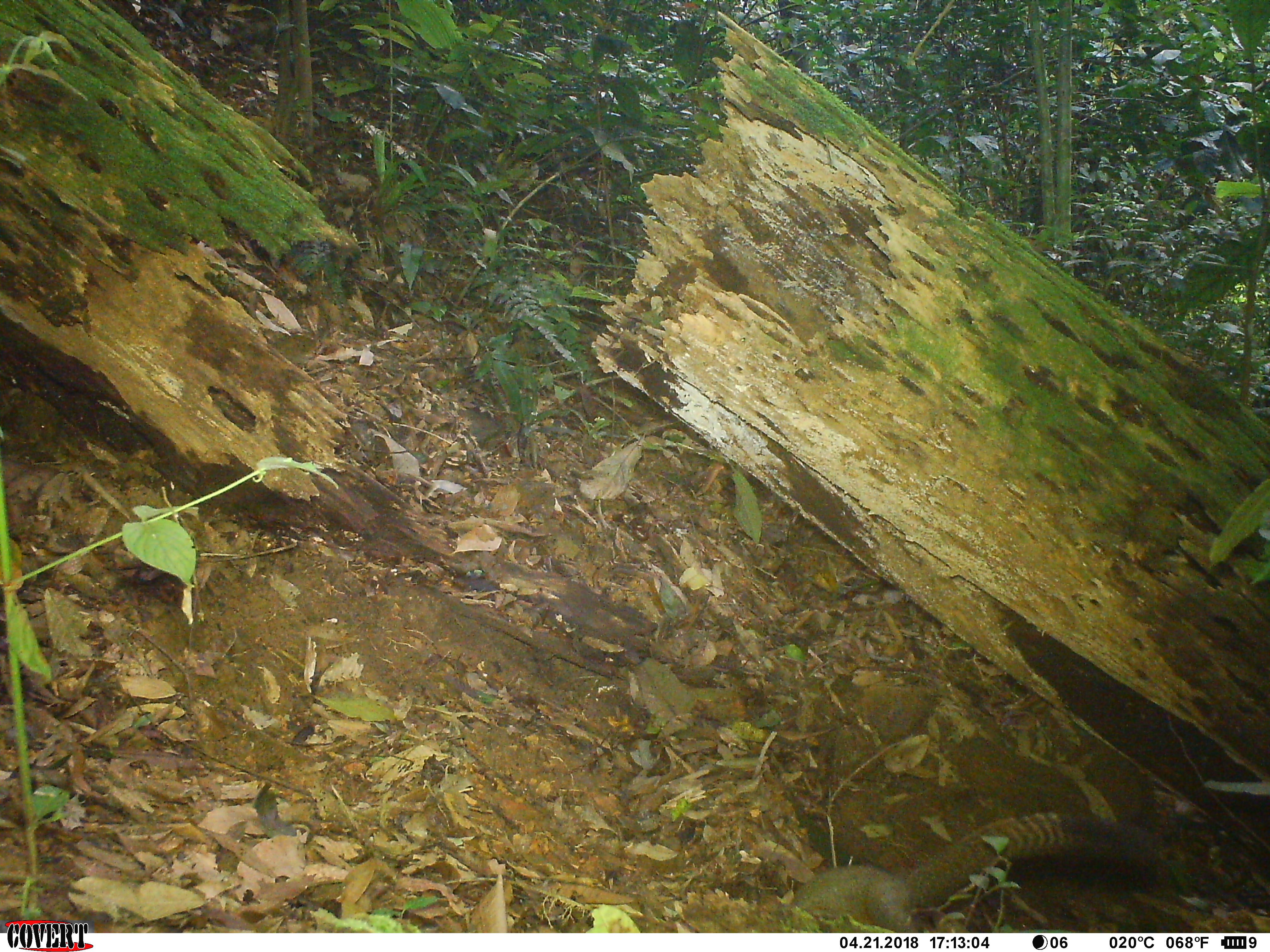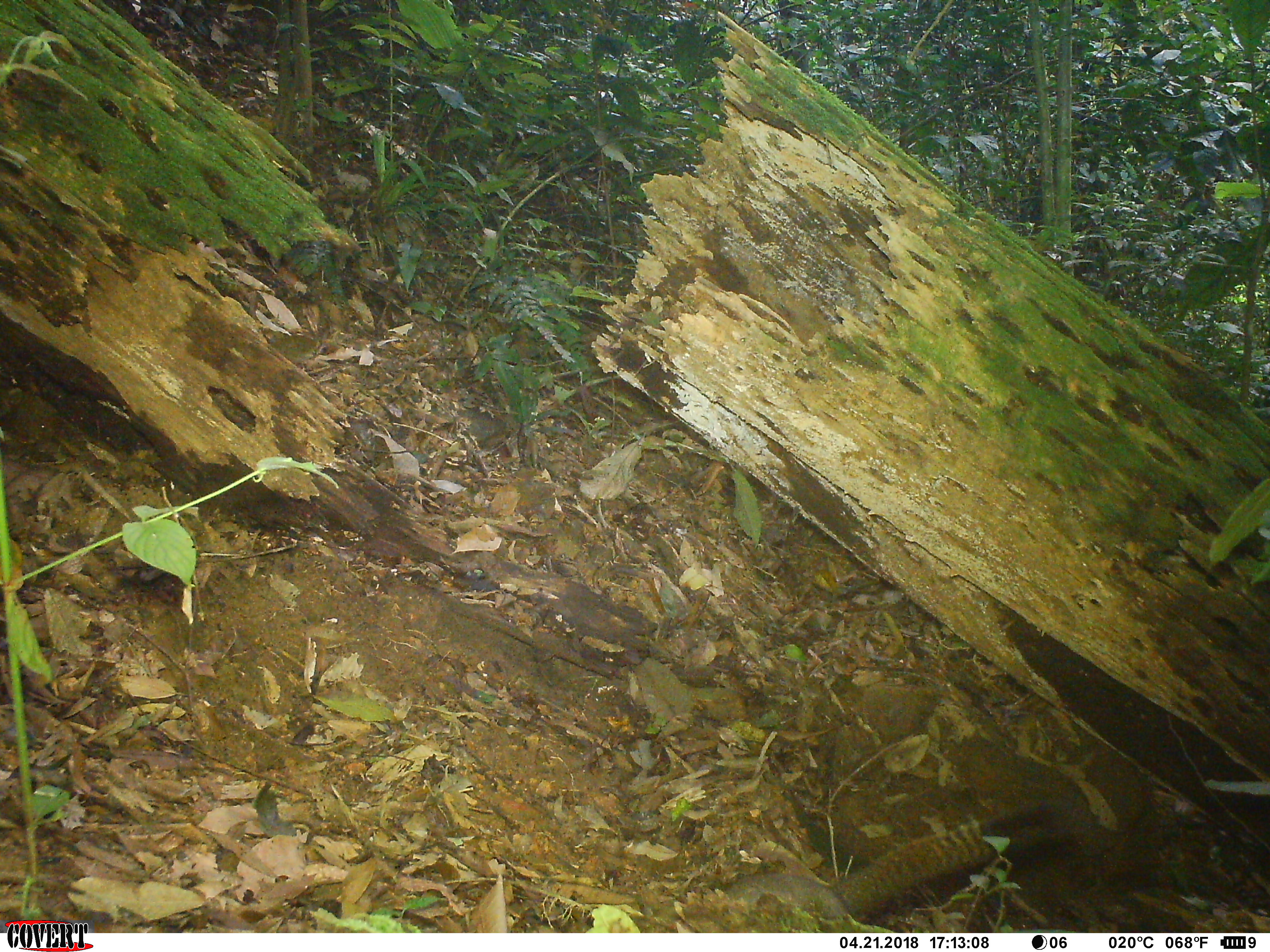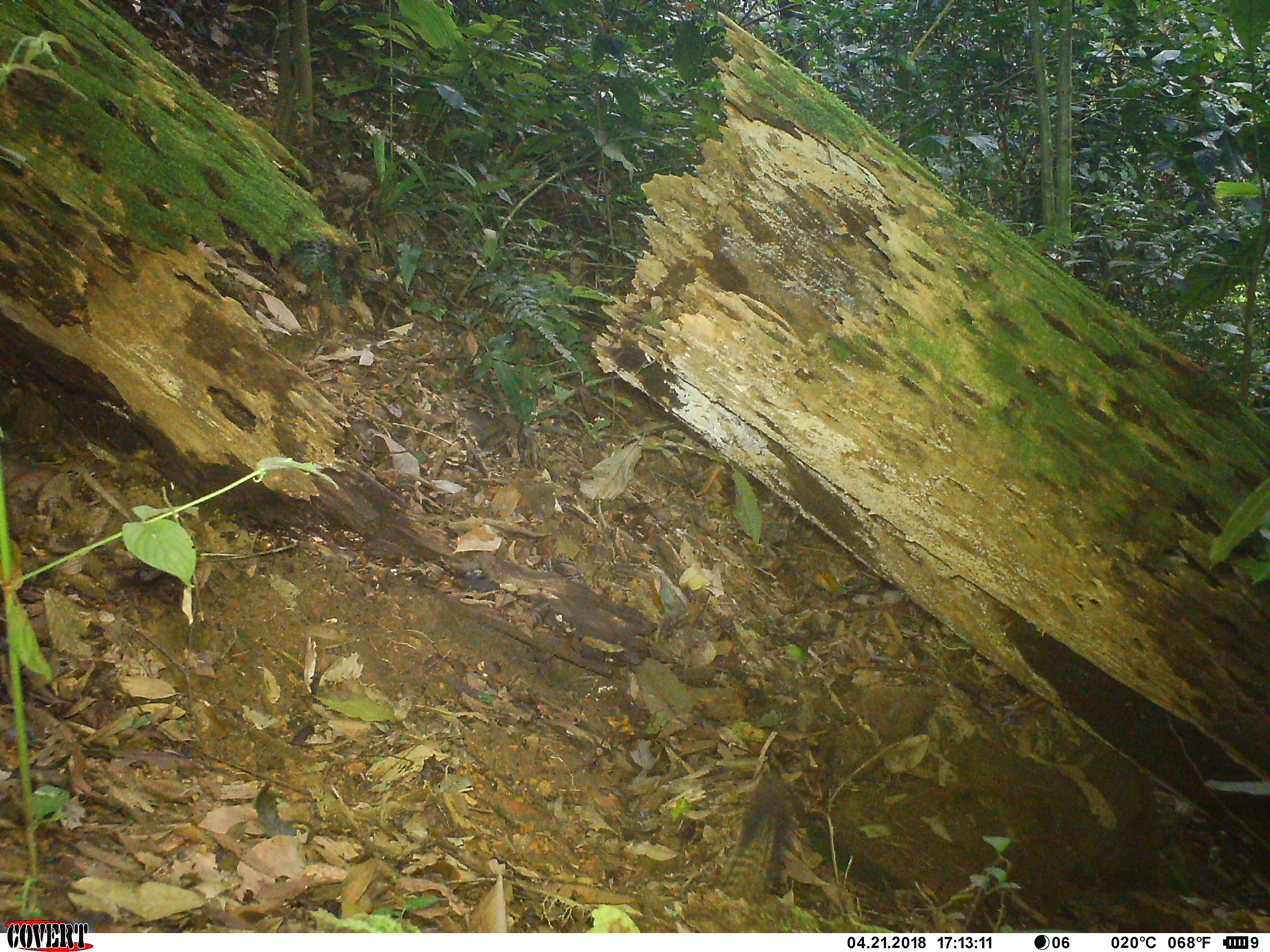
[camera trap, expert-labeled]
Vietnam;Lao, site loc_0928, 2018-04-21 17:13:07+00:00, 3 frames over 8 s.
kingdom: Animalia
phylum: Chordata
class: Mammalia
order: Rodentia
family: Sciuridae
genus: Sciurus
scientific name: Sciurus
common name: squirrel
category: unidentified squirrel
Unidentified squirrel (squirrel) (Sciurus). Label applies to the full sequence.